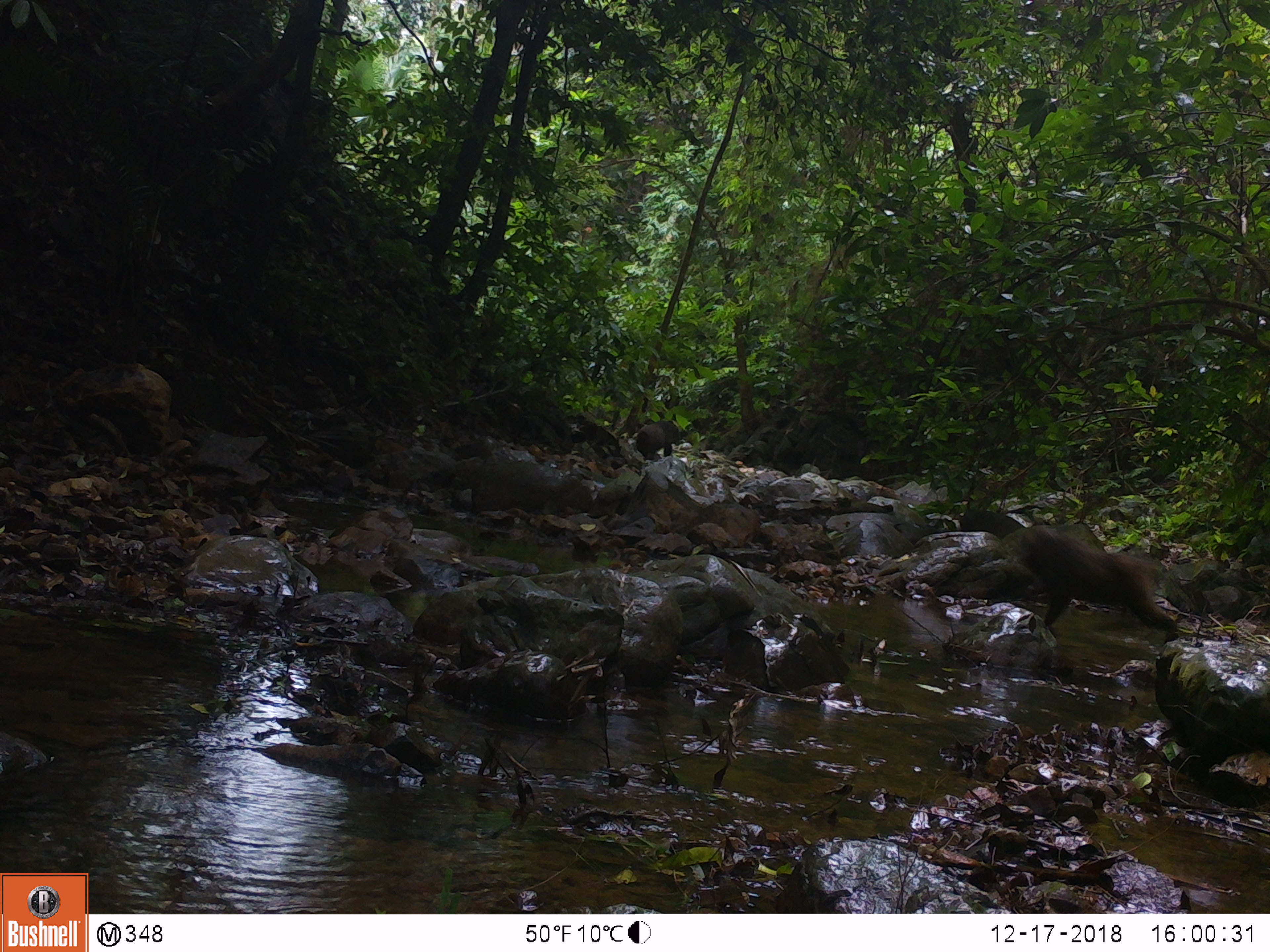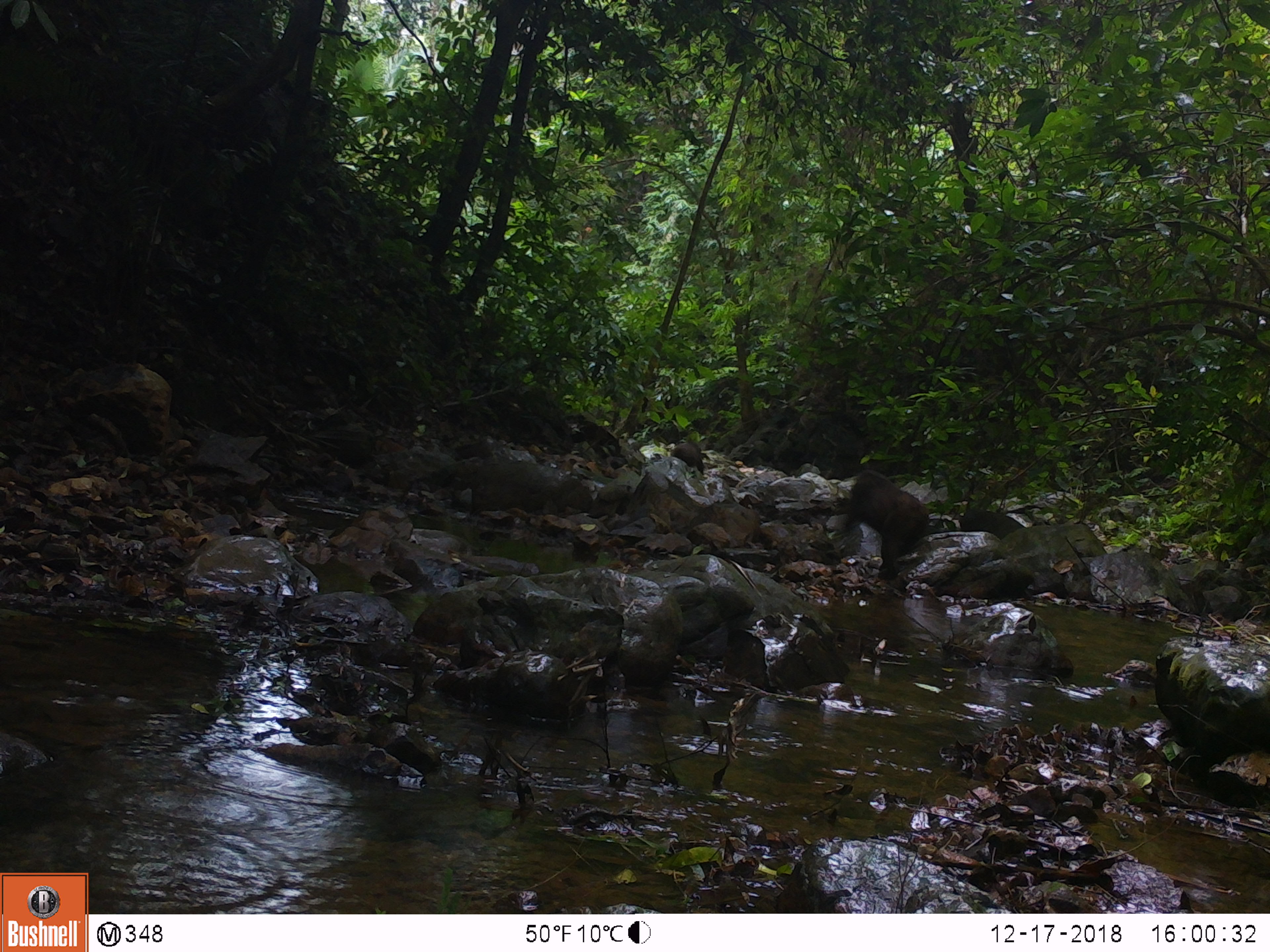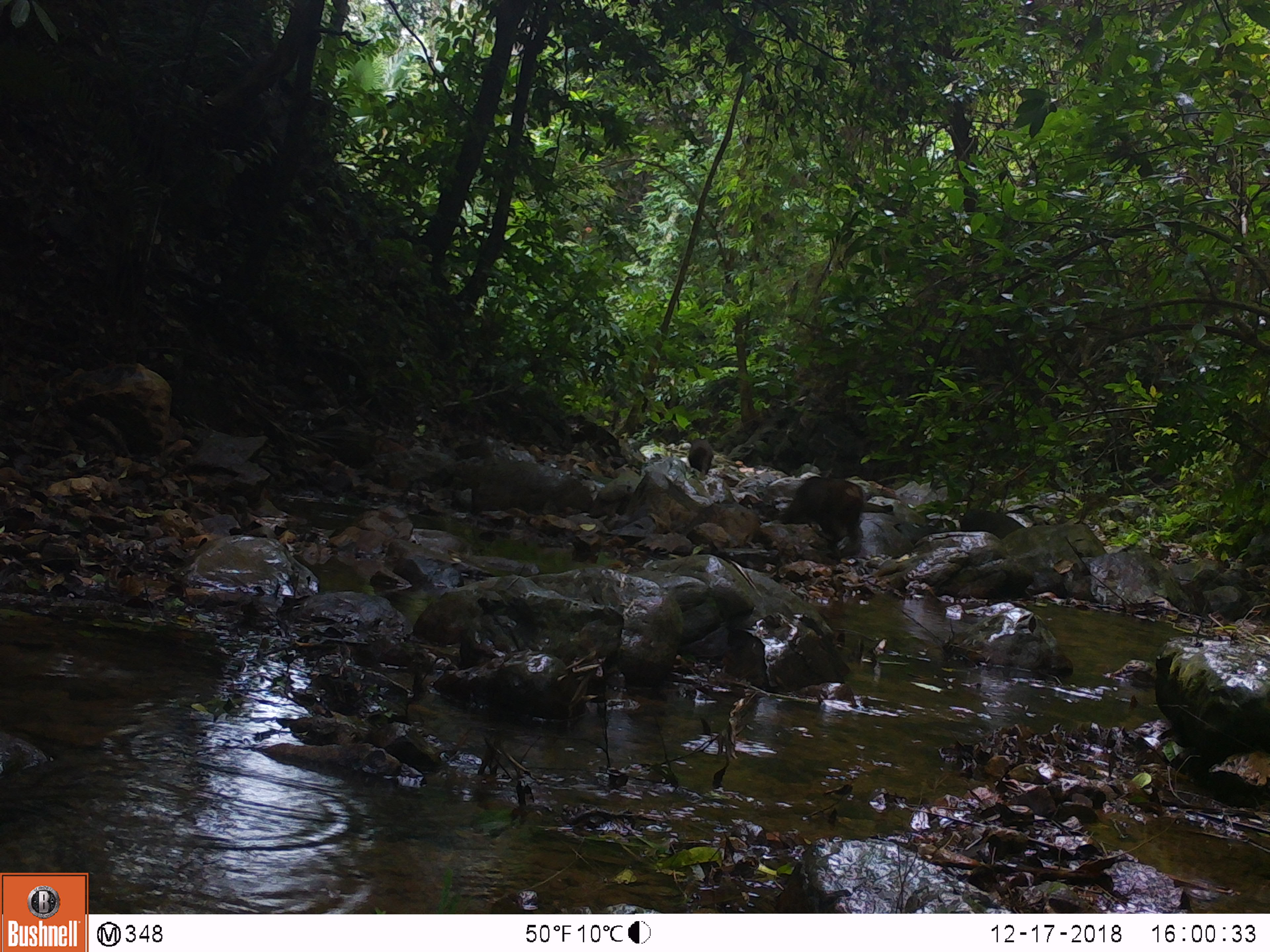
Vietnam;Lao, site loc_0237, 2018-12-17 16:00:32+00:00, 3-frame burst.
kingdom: Animalia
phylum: Chordata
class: Mammalia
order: Primates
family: Cercopithecidae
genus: Macaca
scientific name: Macaca arctoides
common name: stump-tailed macaque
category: stump tailed macaque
Stump tailed macaque (stump-tailed macaque) (Macaca arctoides). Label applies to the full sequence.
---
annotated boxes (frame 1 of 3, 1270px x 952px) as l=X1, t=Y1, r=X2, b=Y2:
stump tailed macaque: l=1015, t=525, r=1180, b=644; l=636, t=419, r=686, b=460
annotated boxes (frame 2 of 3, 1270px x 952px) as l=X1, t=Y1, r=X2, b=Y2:
stump tailed macaque: l=834, t=470, r=929, b=579; l=670, t=441, r=705, b=475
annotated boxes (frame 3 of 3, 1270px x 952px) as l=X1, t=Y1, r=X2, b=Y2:
stump tailed macaque: l=781, t=475, r=893, b=557; l=689, t=438, r=713, b=475